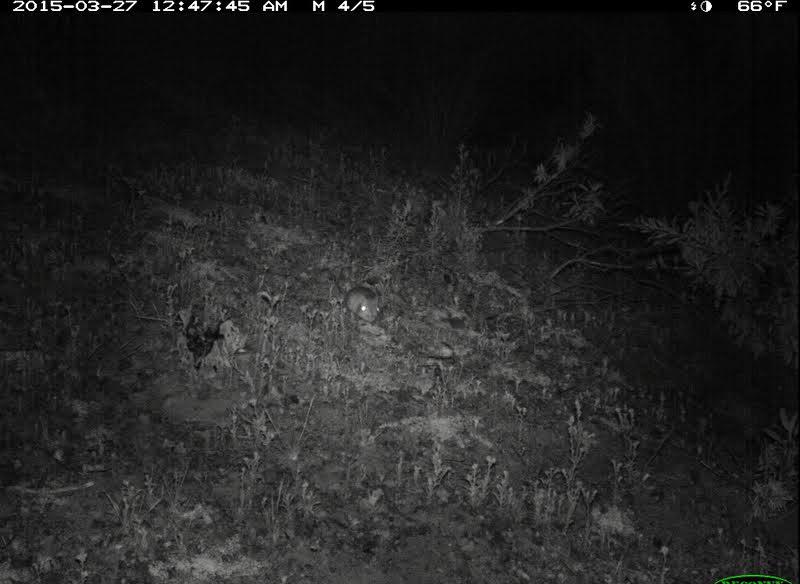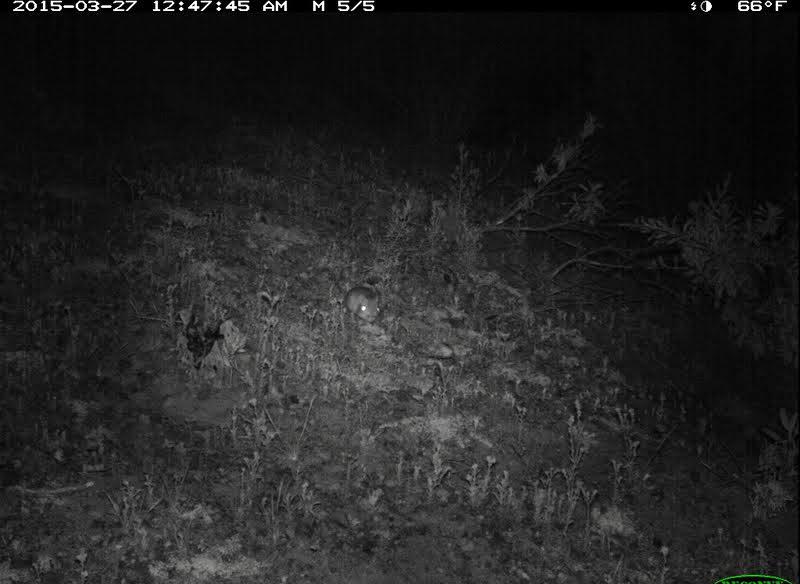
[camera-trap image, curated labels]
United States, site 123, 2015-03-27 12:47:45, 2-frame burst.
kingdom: Animalia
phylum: Chordata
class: Mammalia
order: Rodentia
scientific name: Rodentia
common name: rodent